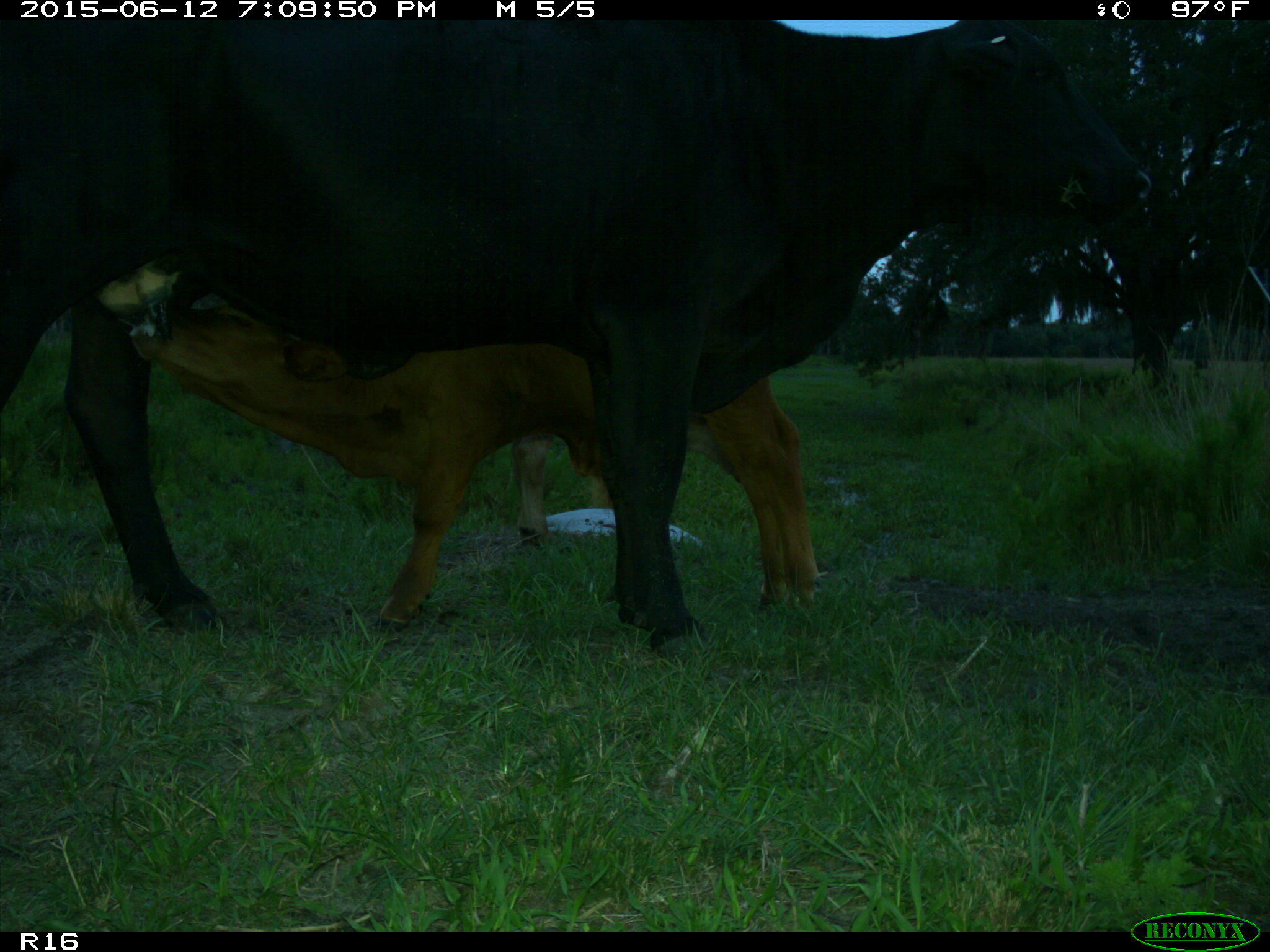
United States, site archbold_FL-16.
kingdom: Animalia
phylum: Chordata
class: Mammalia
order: Artiodactyla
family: Bovidae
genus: Bos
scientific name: Bos taurus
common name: domestic cow